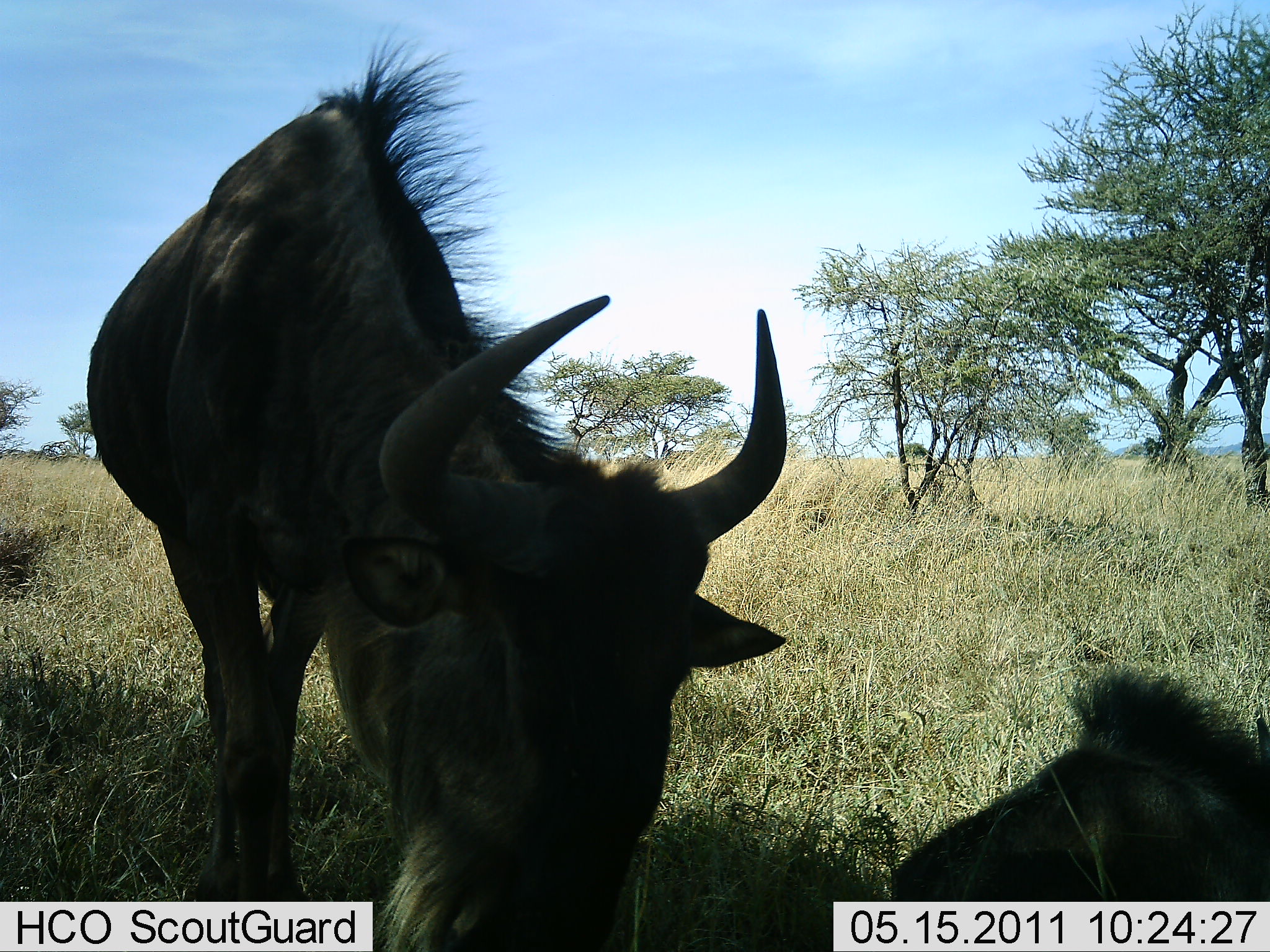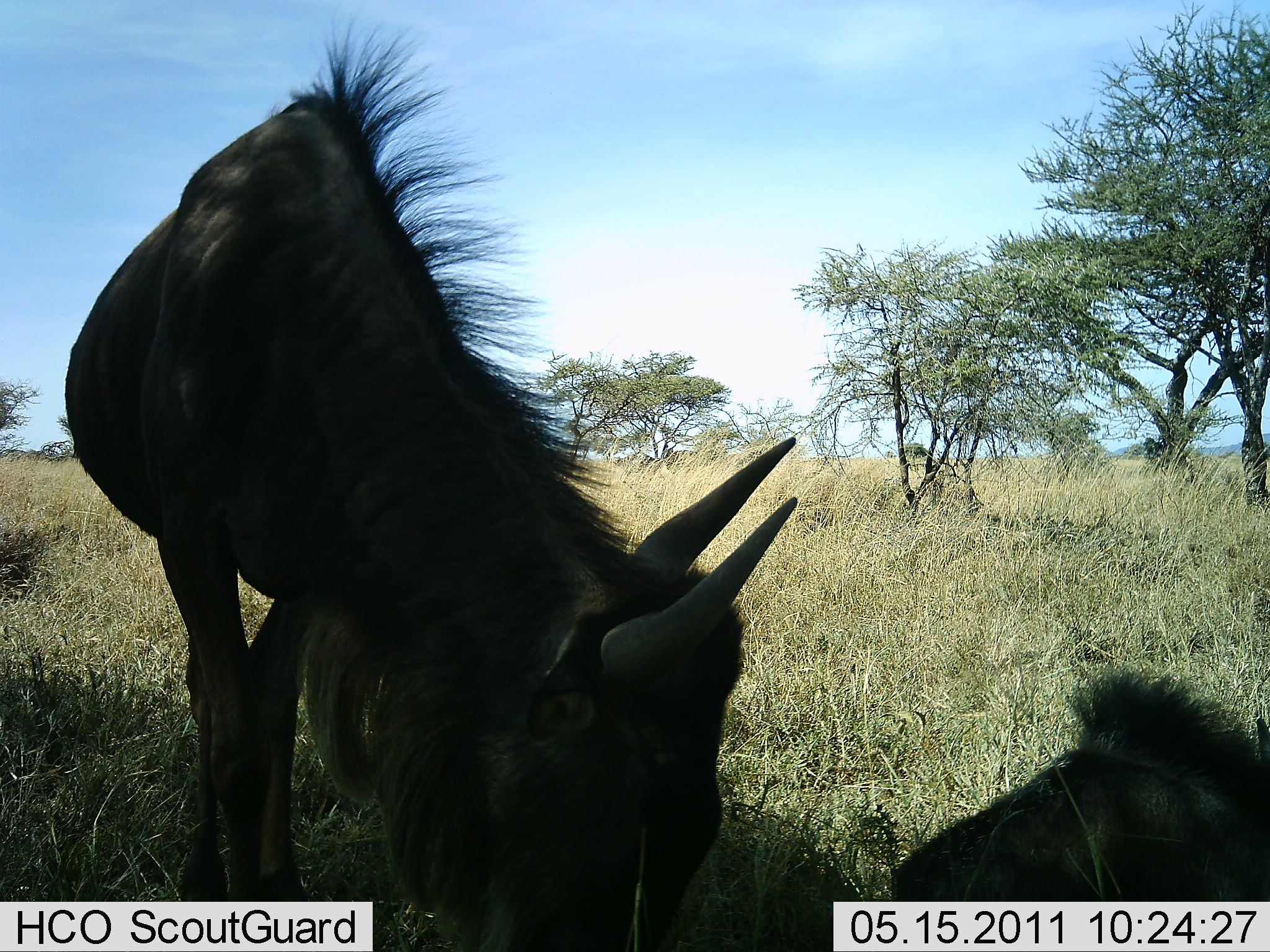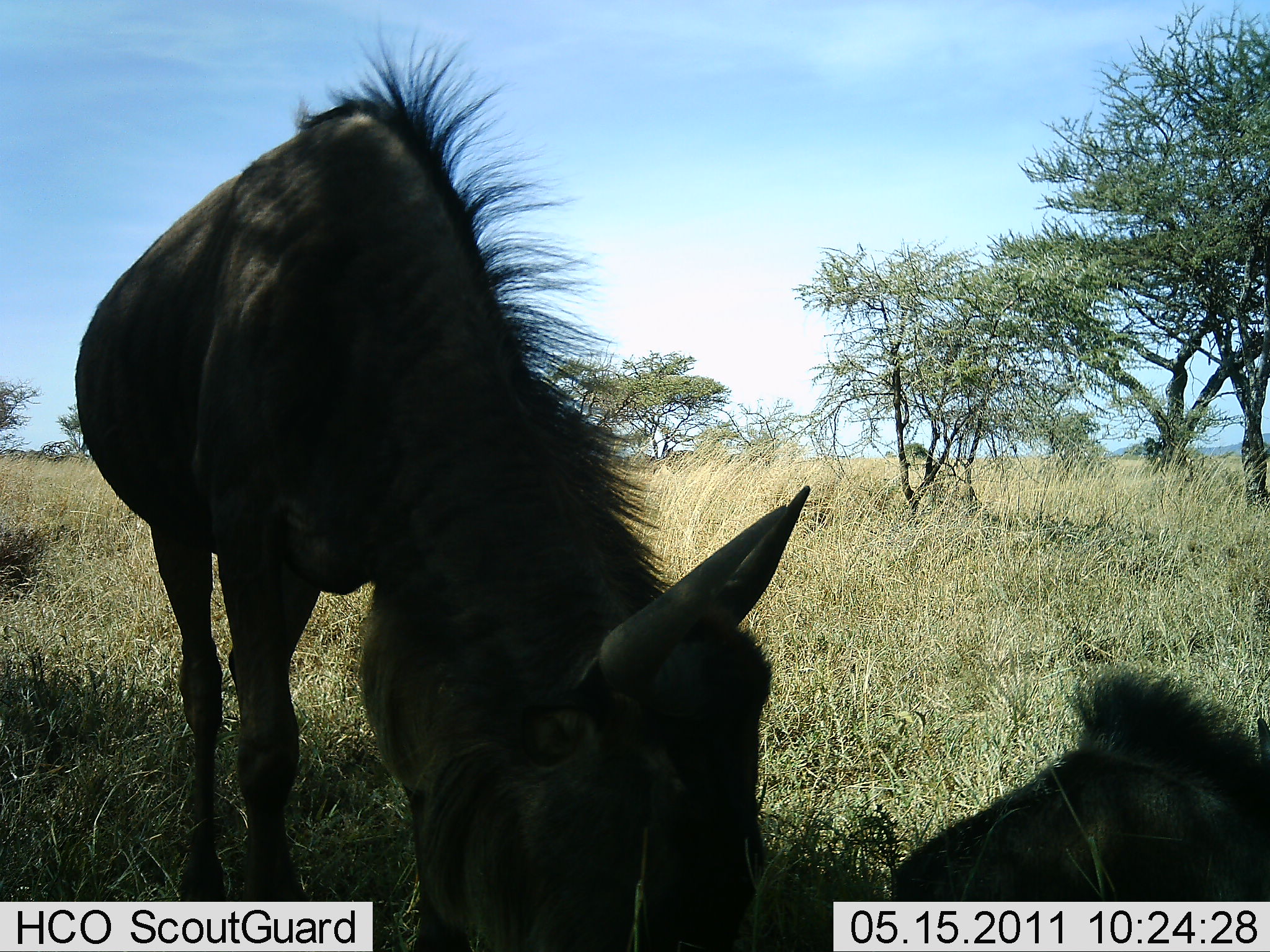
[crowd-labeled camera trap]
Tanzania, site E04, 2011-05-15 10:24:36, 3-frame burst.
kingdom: Animalia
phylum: Chordata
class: Mammalia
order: Artiodactyla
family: Bovidae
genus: Connochaetes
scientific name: Connochaetes taurinus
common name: blue wildebeest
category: wildebeest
Wildebeest (blue wildebeest) (Connochaetes taurinus), count 2. Behavior (volunteer vote fractions): standing 71%, resting 79%, moving 0%, interacting 7%. Young present (vote fraction): 7%. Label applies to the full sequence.